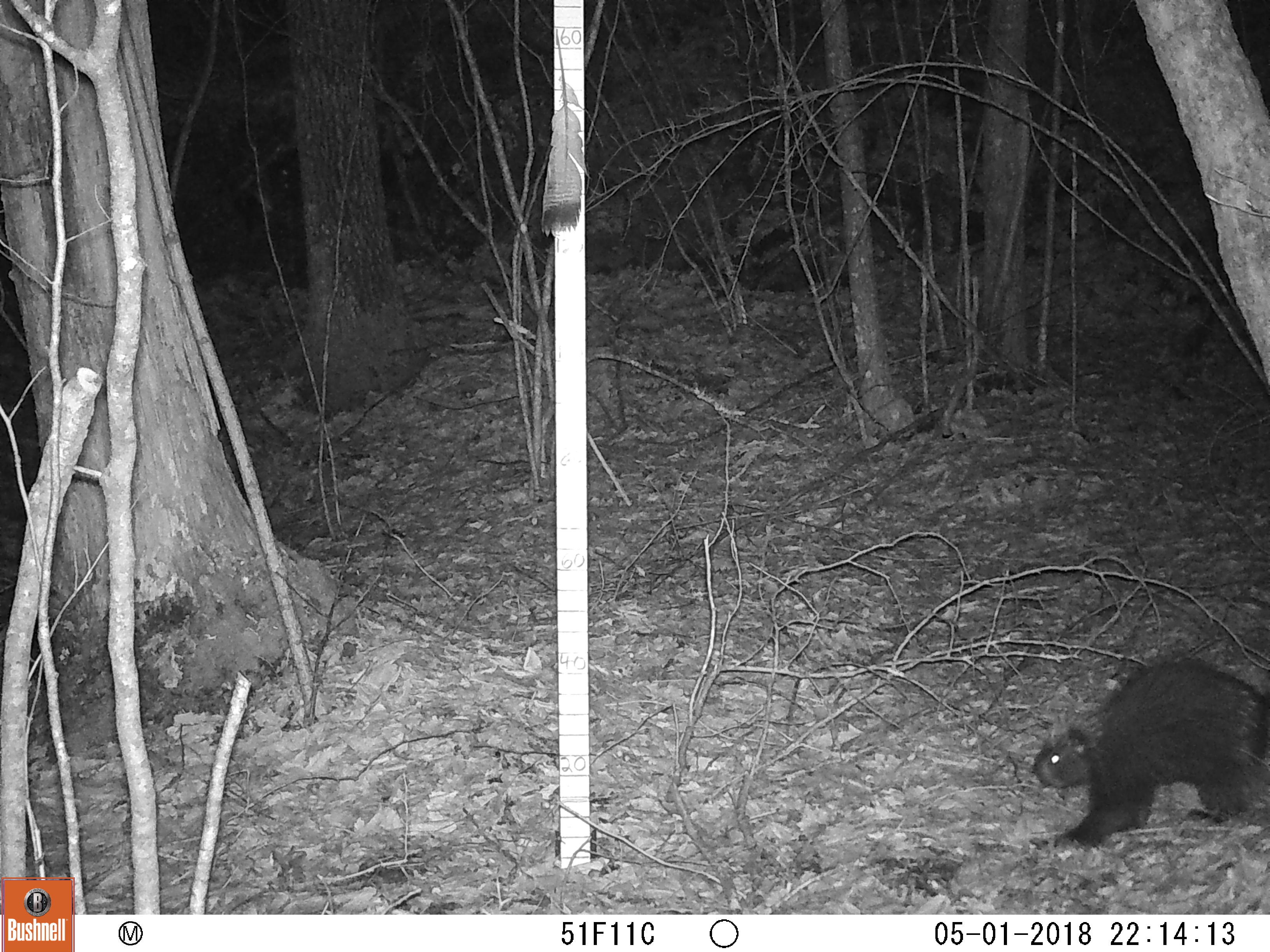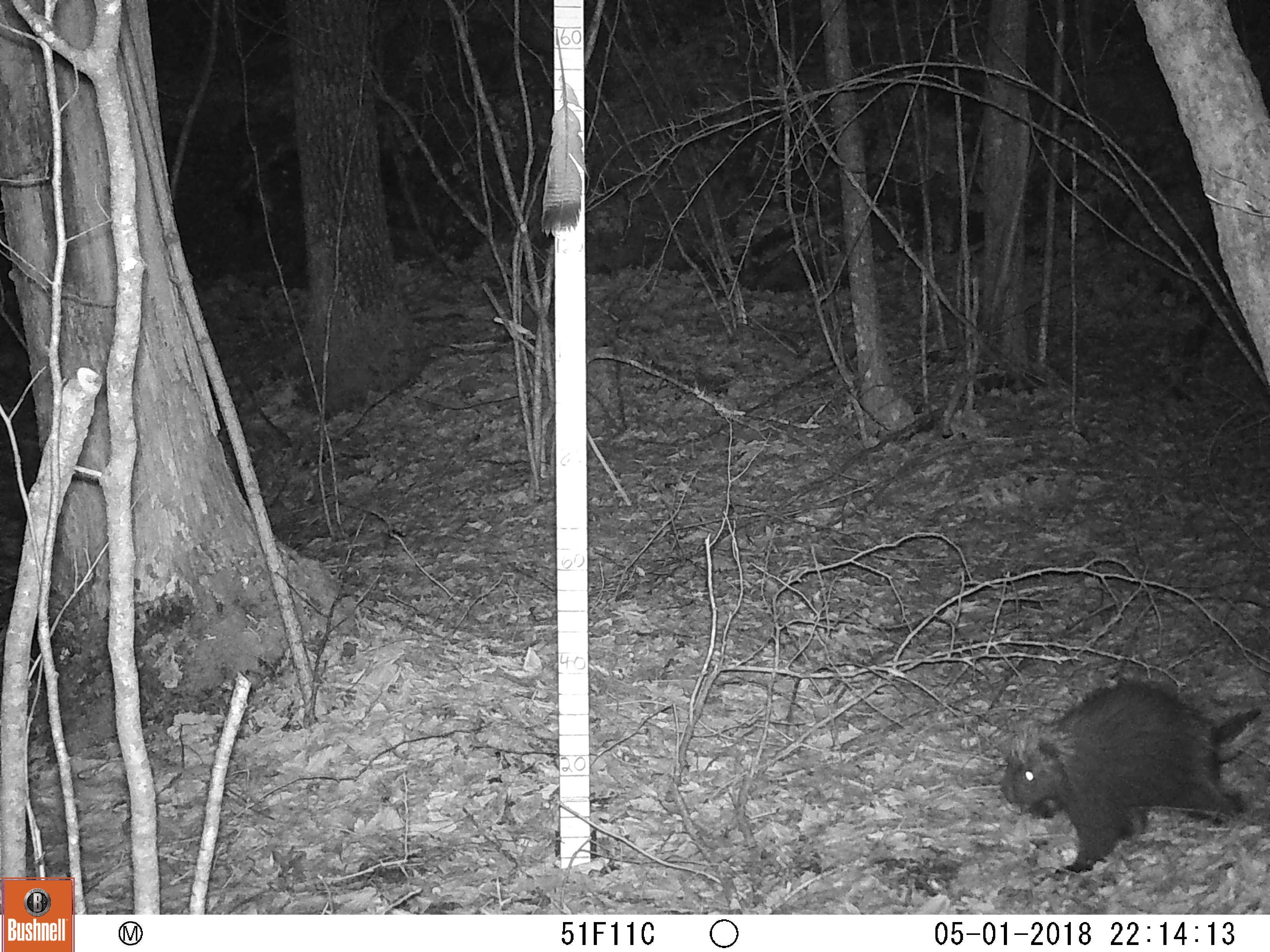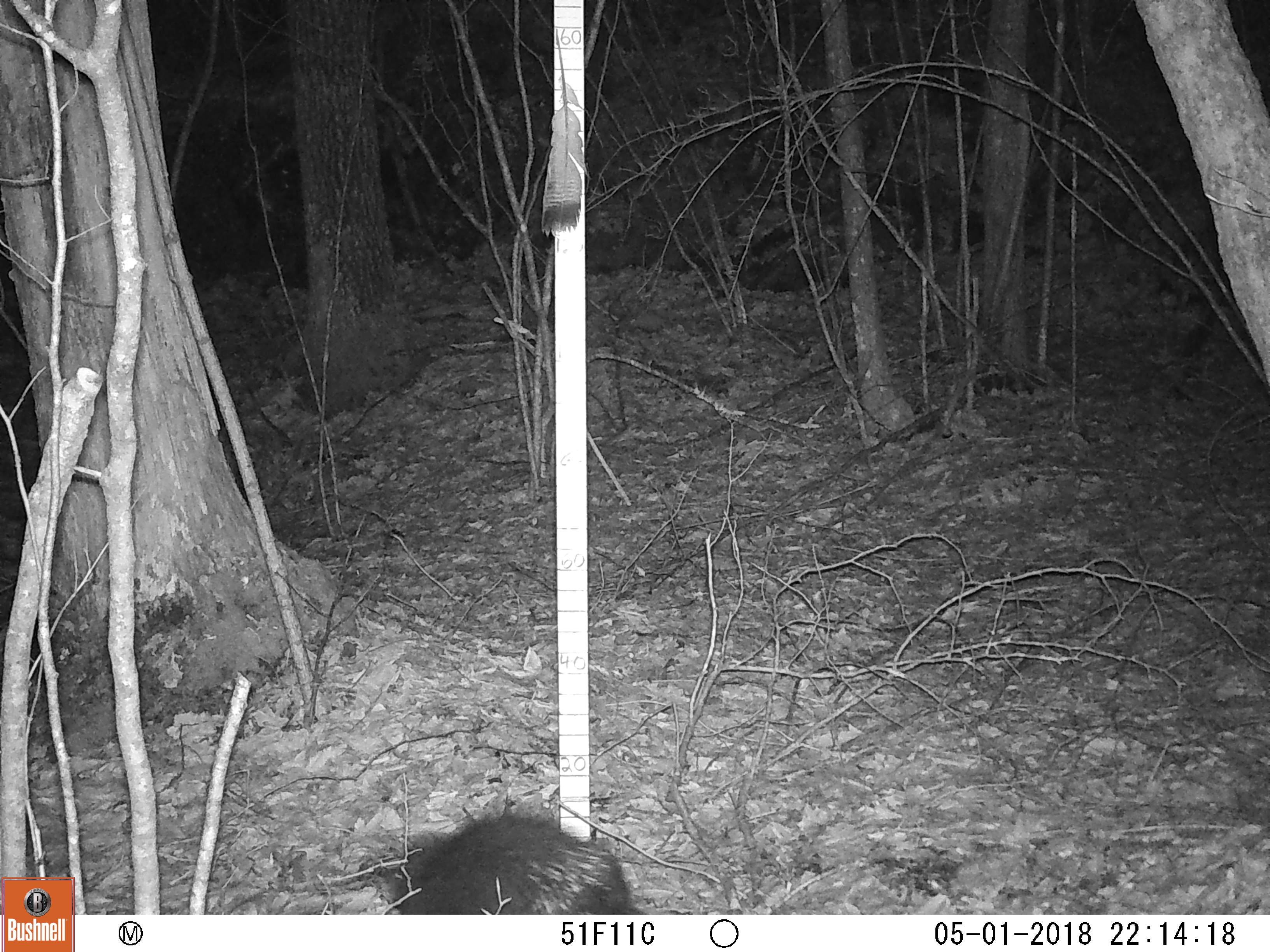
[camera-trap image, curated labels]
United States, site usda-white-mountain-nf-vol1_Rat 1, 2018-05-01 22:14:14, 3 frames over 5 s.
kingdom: Animalia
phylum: Chordata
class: Mammalia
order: Rodentia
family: Erethizontidae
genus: Erethizon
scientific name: Erethizon dorsatum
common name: porcupine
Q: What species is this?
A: Porcupine (Erethizon dorsatum).